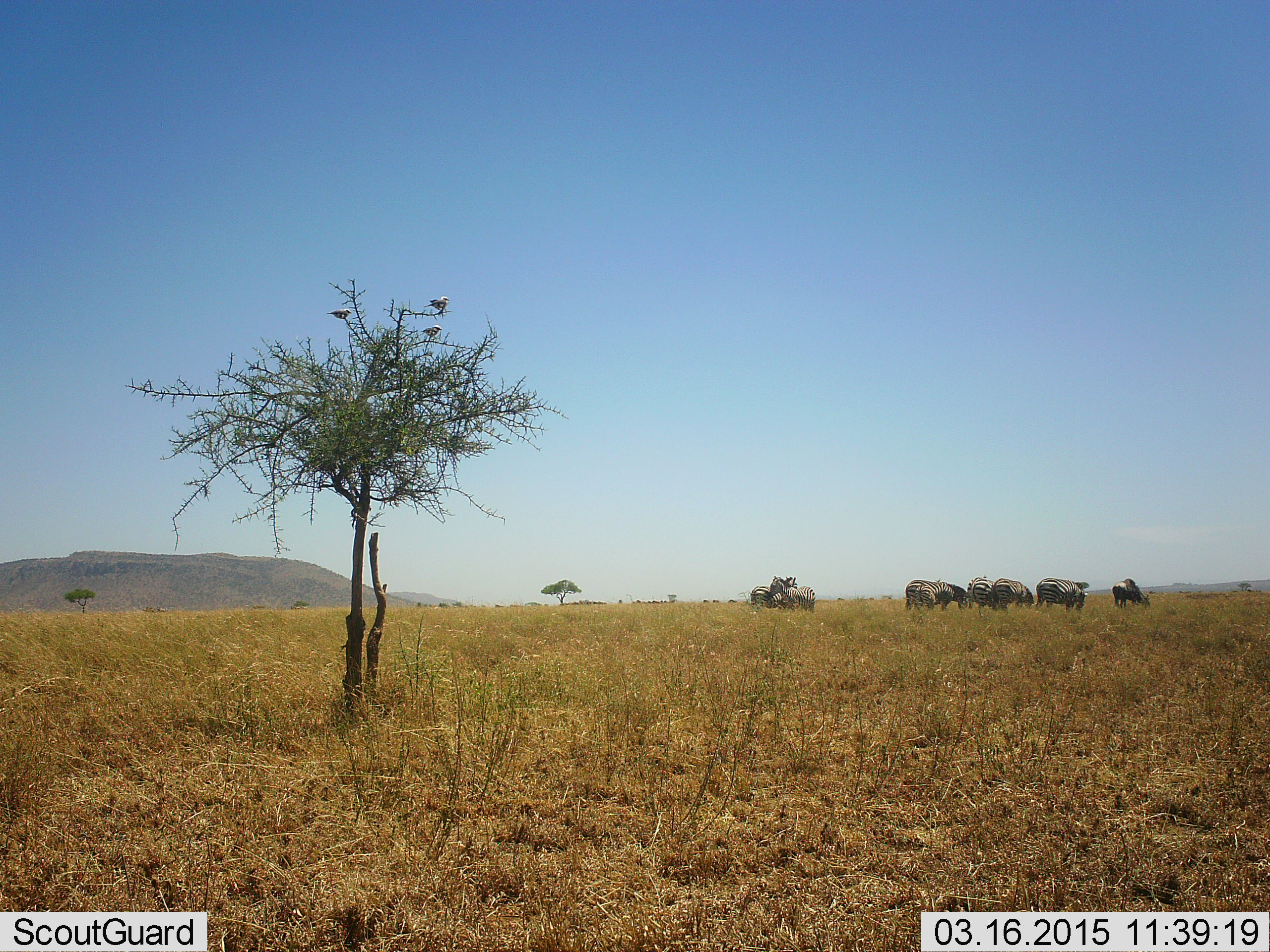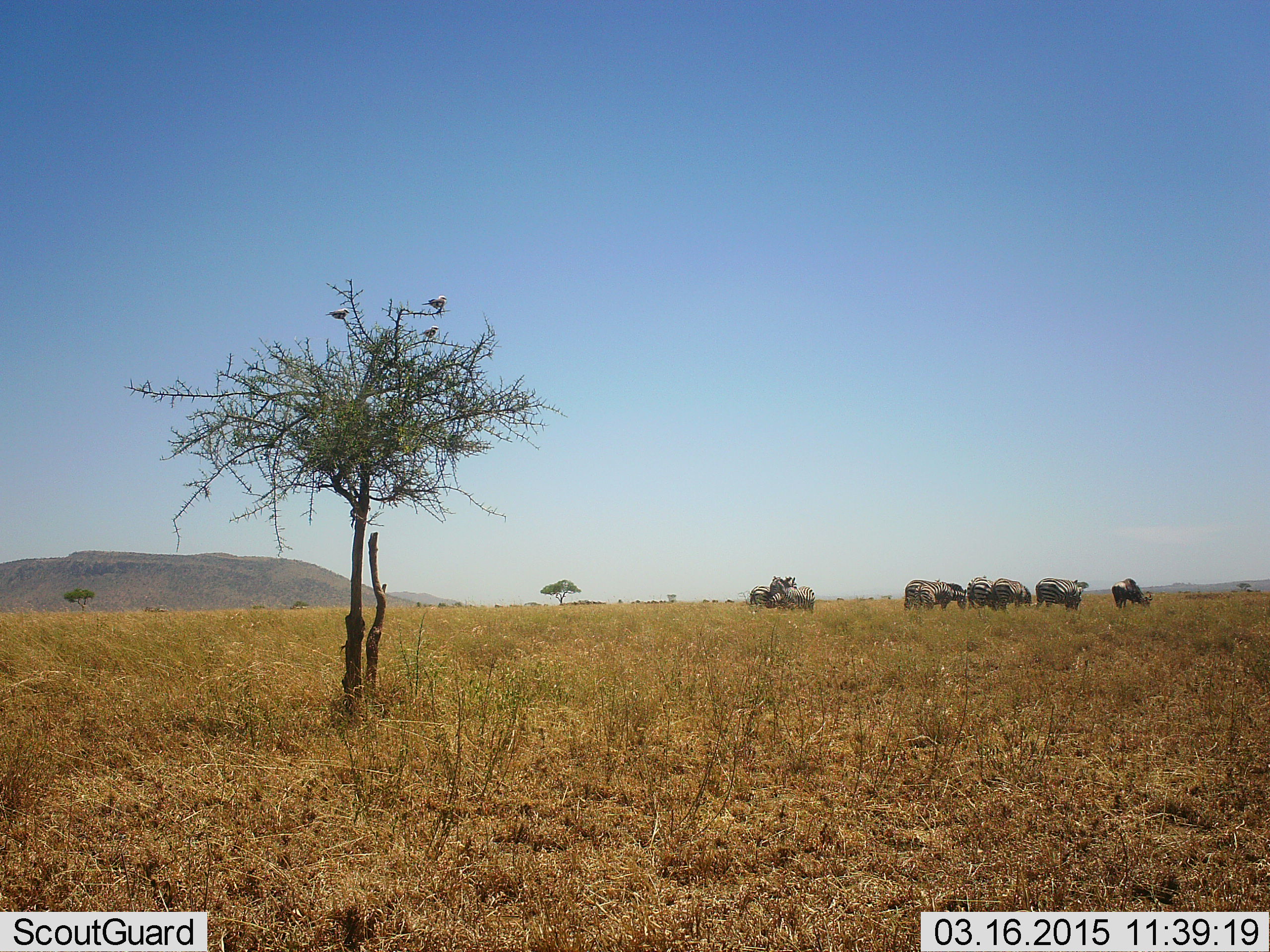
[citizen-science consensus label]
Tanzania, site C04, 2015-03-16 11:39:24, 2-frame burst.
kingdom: Animalia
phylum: Chordata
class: Aves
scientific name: Aves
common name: bird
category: otherbird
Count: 3.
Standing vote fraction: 33%.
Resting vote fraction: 67%.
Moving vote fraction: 0%.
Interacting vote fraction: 0%.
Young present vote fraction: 0%.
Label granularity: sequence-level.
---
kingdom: Animalia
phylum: Chordata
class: Mammalia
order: Perissodactyla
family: Equidae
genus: Equus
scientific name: Equus quagga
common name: plains zebra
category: zebra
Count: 8.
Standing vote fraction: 68%.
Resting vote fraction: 5%.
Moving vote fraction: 11%.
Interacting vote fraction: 16%.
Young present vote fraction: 0%.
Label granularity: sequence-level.